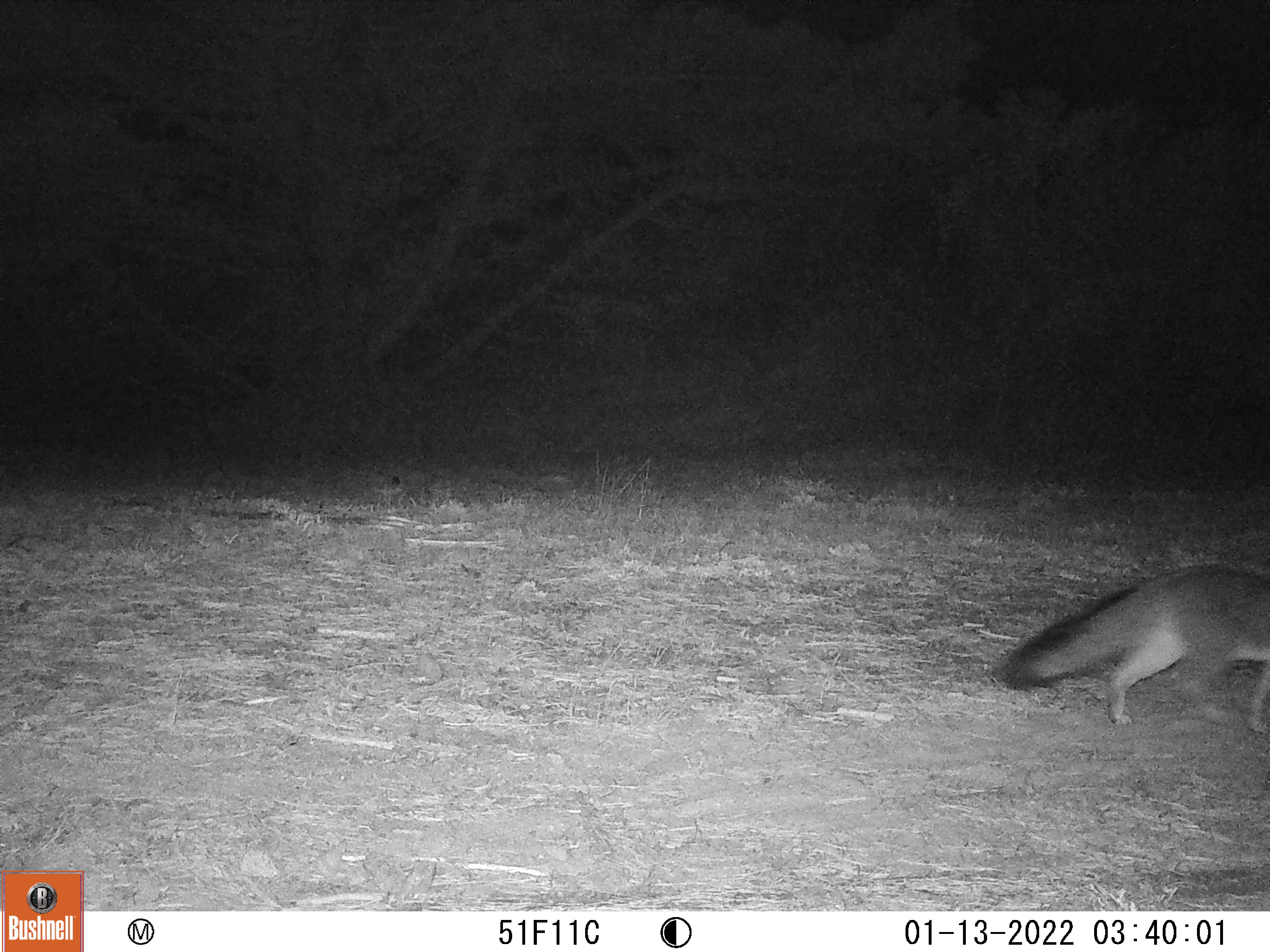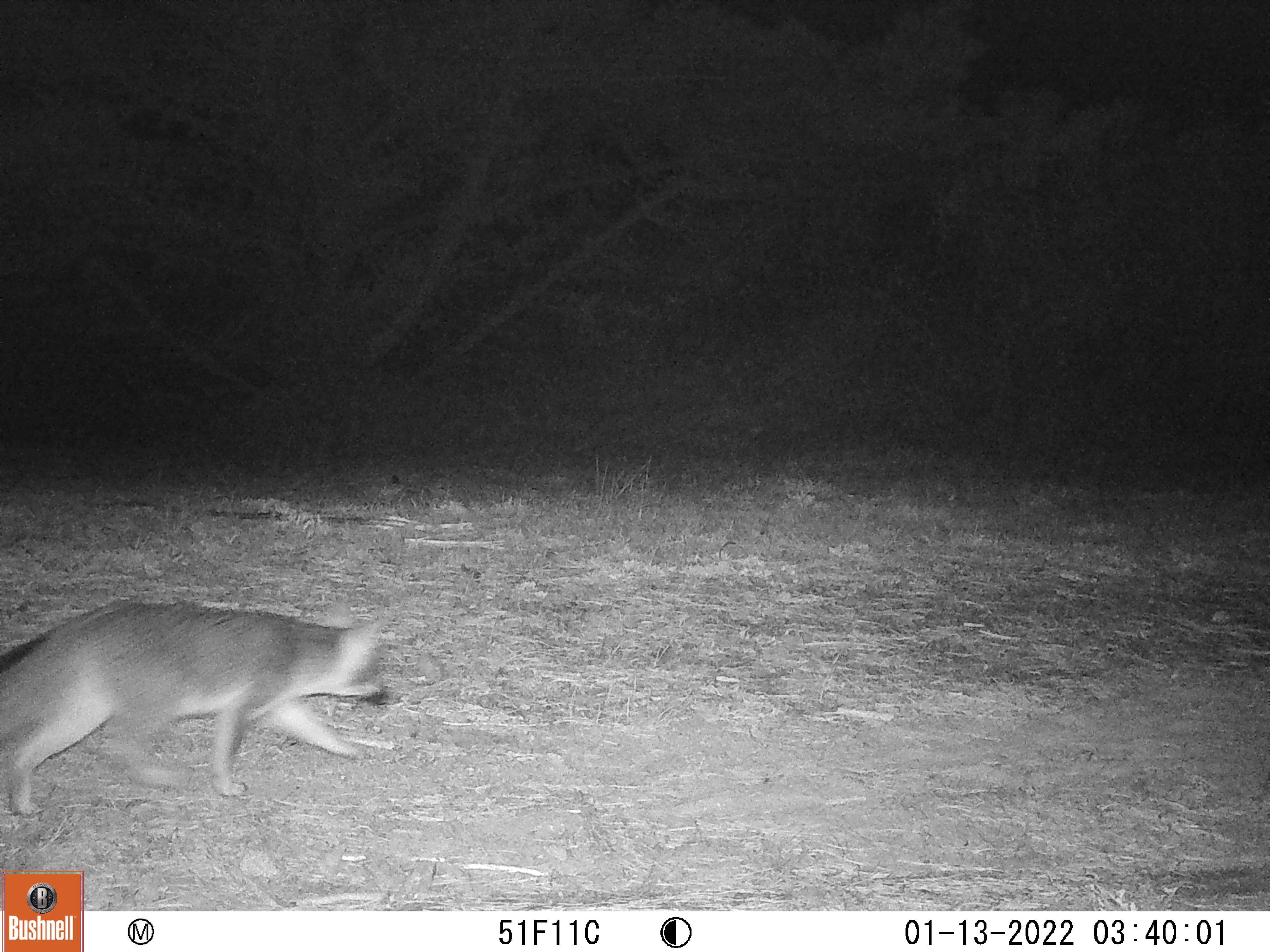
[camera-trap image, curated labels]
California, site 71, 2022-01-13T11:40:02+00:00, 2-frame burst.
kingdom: Animalia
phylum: Chordata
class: Mammalia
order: Carnivora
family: Canidae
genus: Urocyon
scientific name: Urocyon cinereoargenteus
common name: gray fox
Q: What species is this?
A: Gray fox (Urocyon cinereoargenteus).